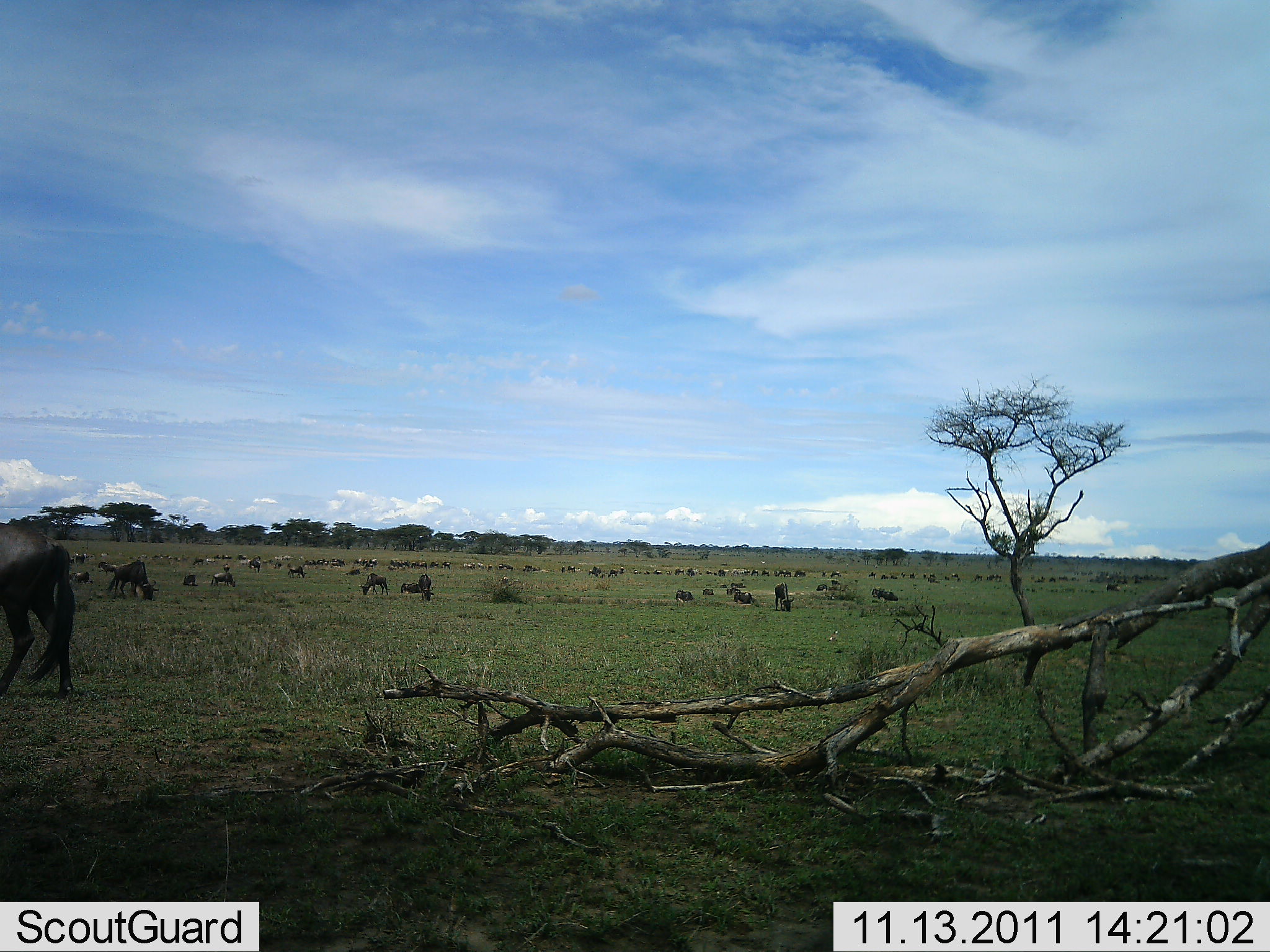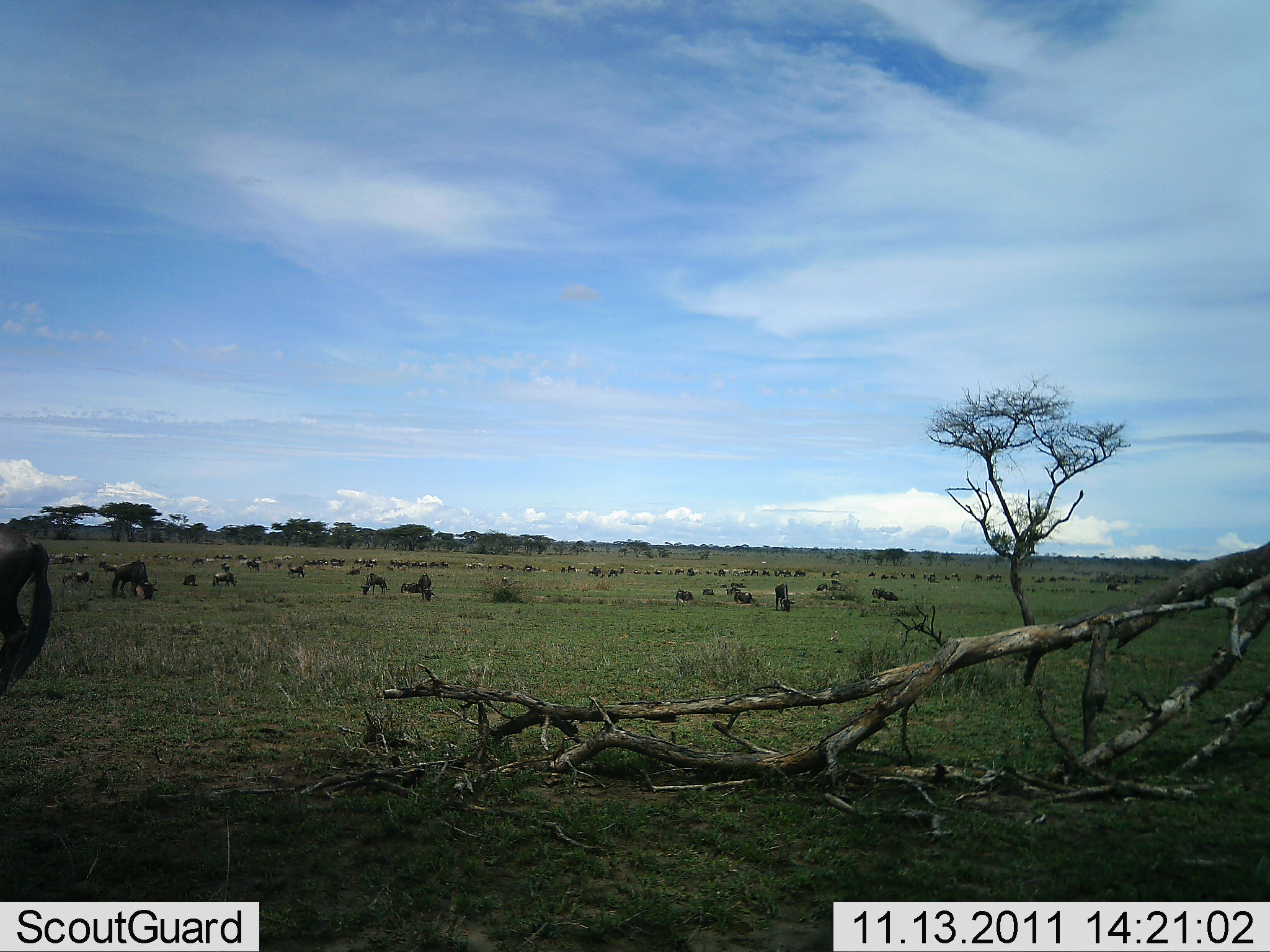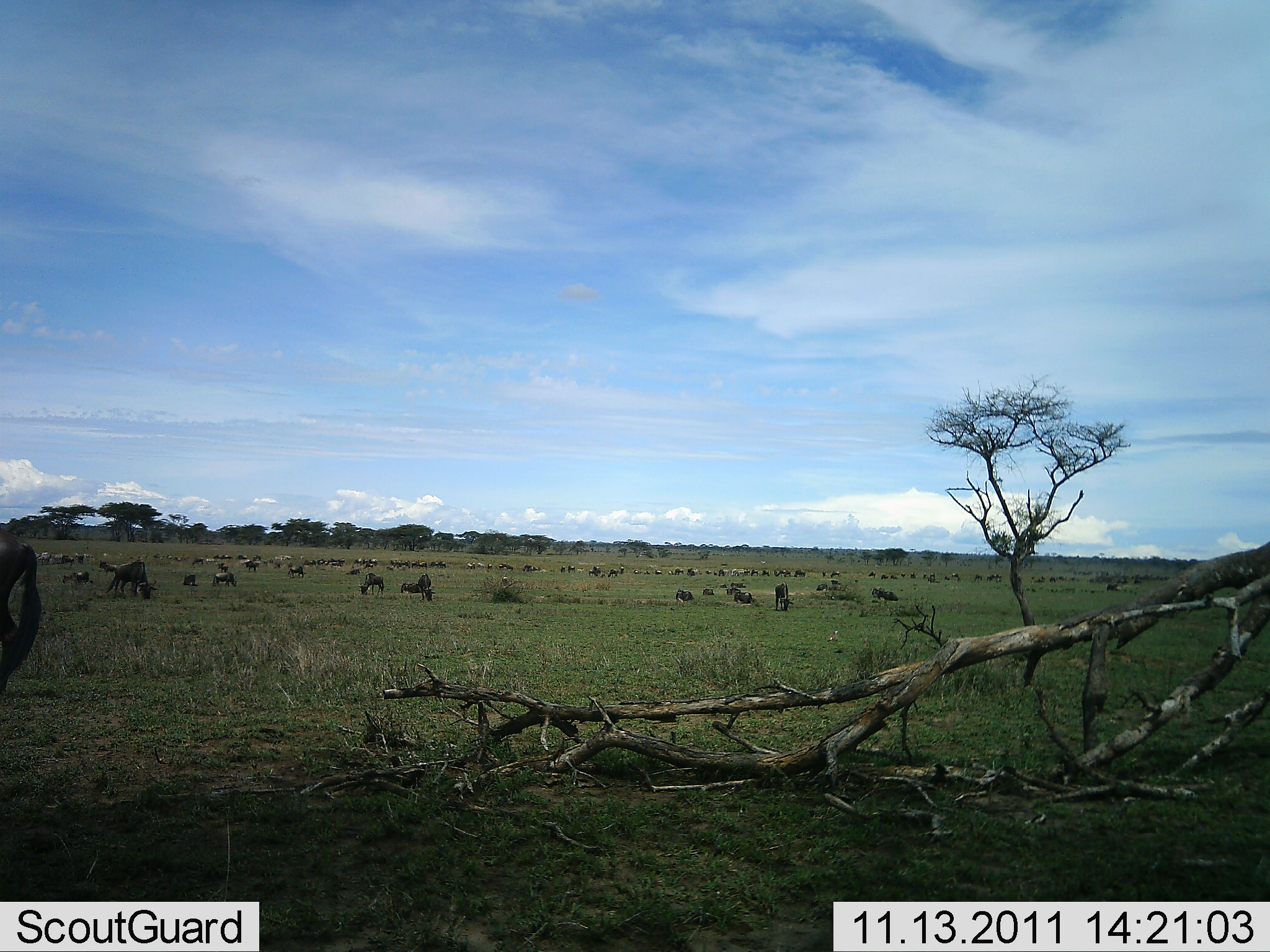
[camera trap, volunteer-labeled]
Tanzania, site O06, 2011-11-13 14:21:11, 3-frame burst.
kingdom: Animalia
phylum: Chordata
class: Mammalia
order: Artiodactyla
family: Bovidae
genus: Connochaetes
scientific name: Connochaetes taurinus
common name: blue wildebeest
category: wildebeest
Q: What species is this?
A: Wildebeest (blue wildebeest) (Connochaetes taurinus).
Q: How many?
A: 11-50.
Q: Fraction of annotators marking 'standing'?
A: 85%.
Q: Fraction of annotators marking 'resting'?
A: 8%.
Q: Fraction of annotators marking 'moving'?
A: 38%.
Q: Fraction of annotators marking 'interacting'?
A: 0%.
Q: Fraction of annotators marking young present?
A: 0%.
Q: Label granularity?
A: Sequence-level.